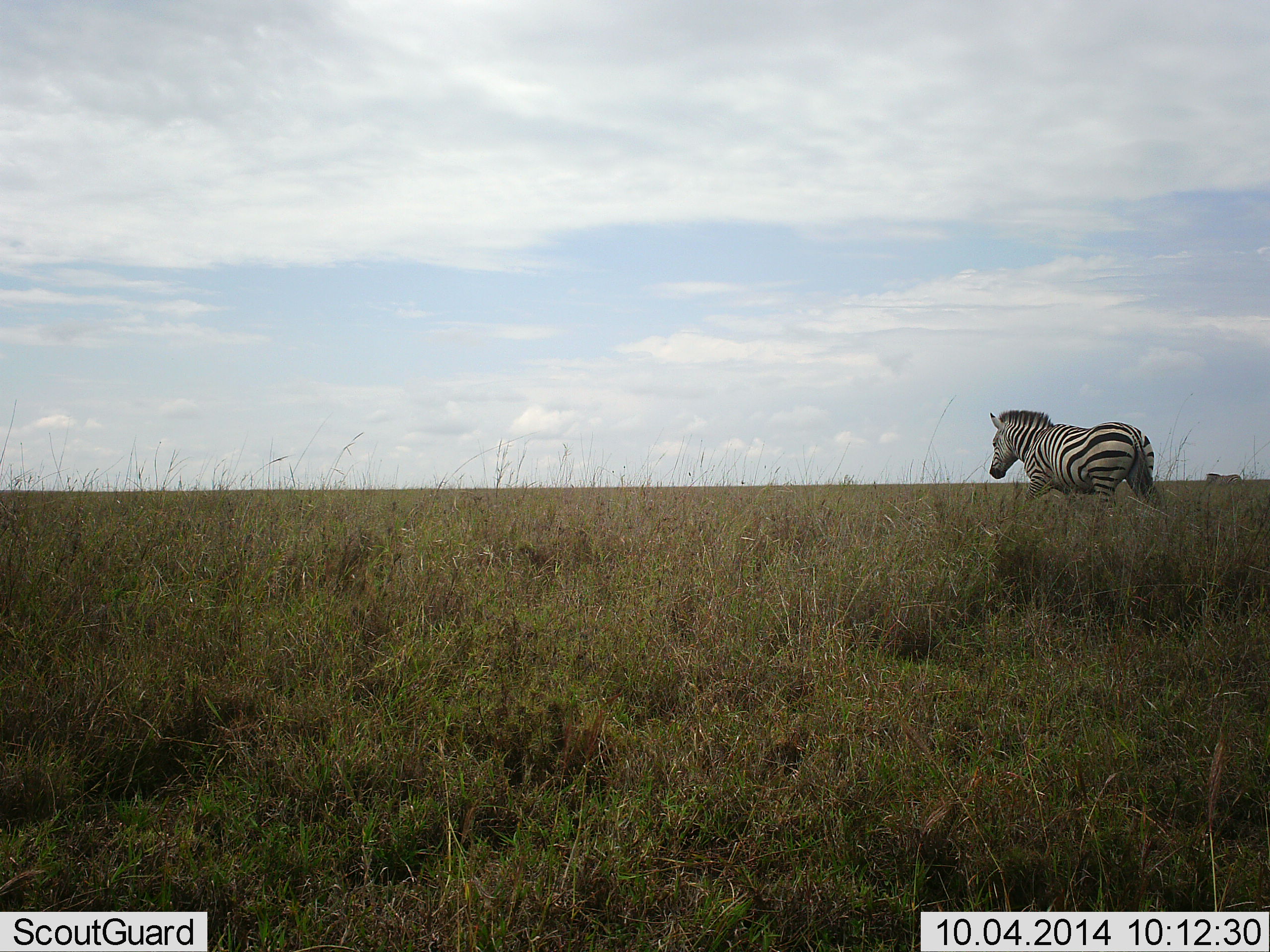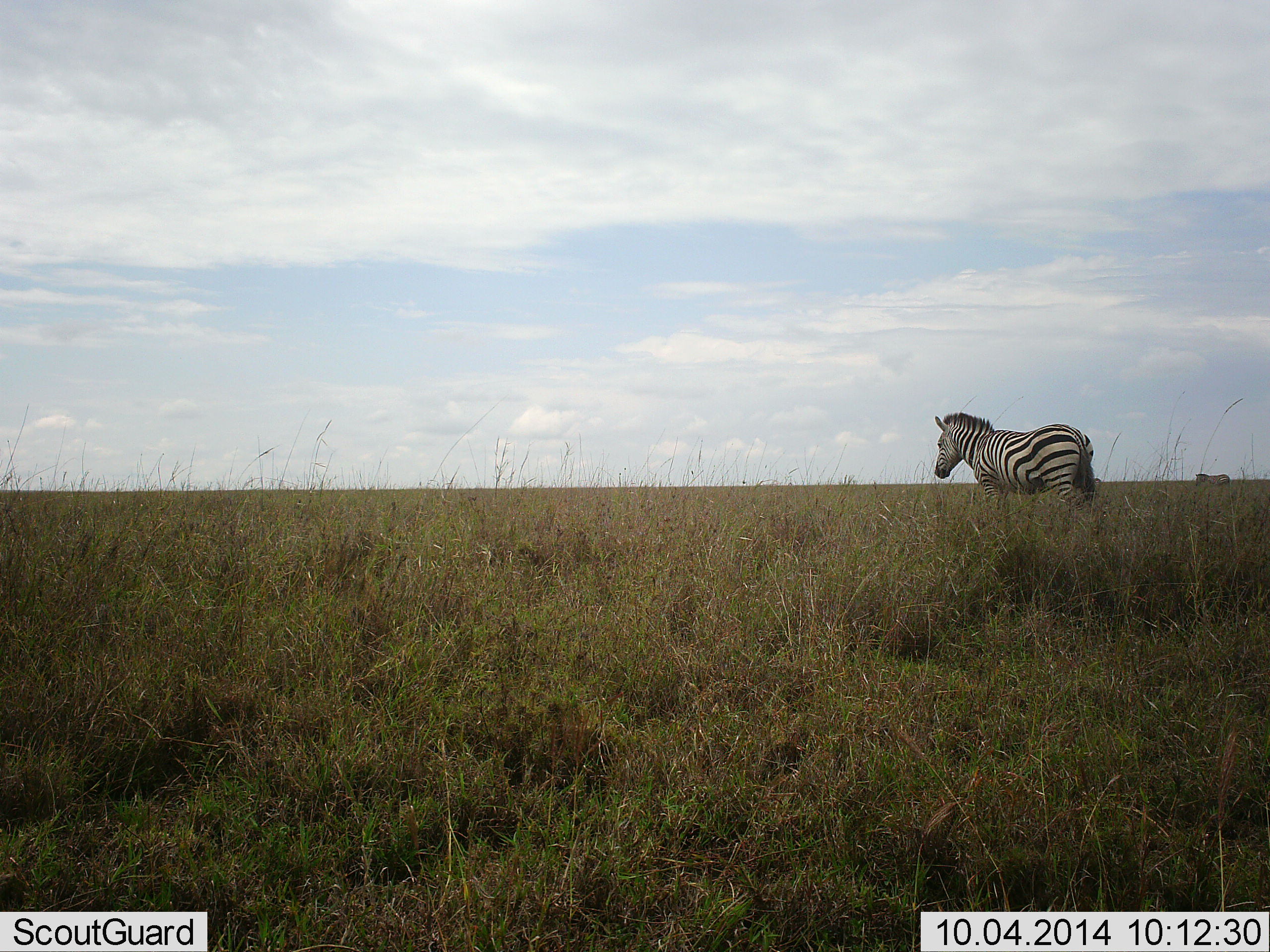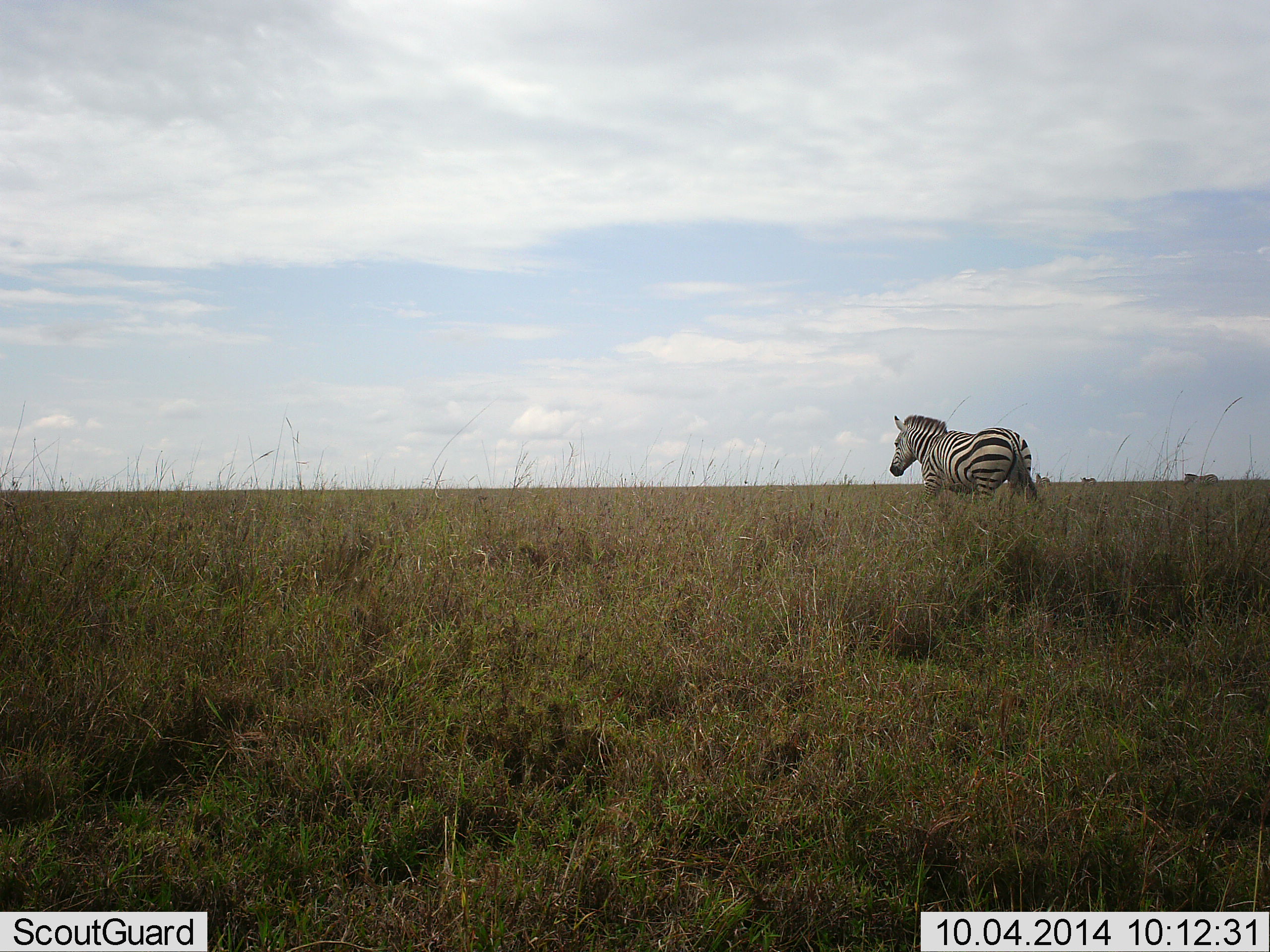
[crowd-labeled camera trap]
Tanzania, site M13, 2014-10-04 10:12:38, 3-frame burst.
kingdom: Animalia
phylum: Chordata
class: Mammalia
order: Perissodactyla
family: Equidae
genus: Equus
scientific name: Equus quagga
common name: plains zebra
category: zebra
Zebra (plains zebra) (Equus quagga), count 2. Behavior (volunteer vote fractions): standing 10%, resting 0%, moving 90%, interacting 0%. Young present (vote fraction): 0%. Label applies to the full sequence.